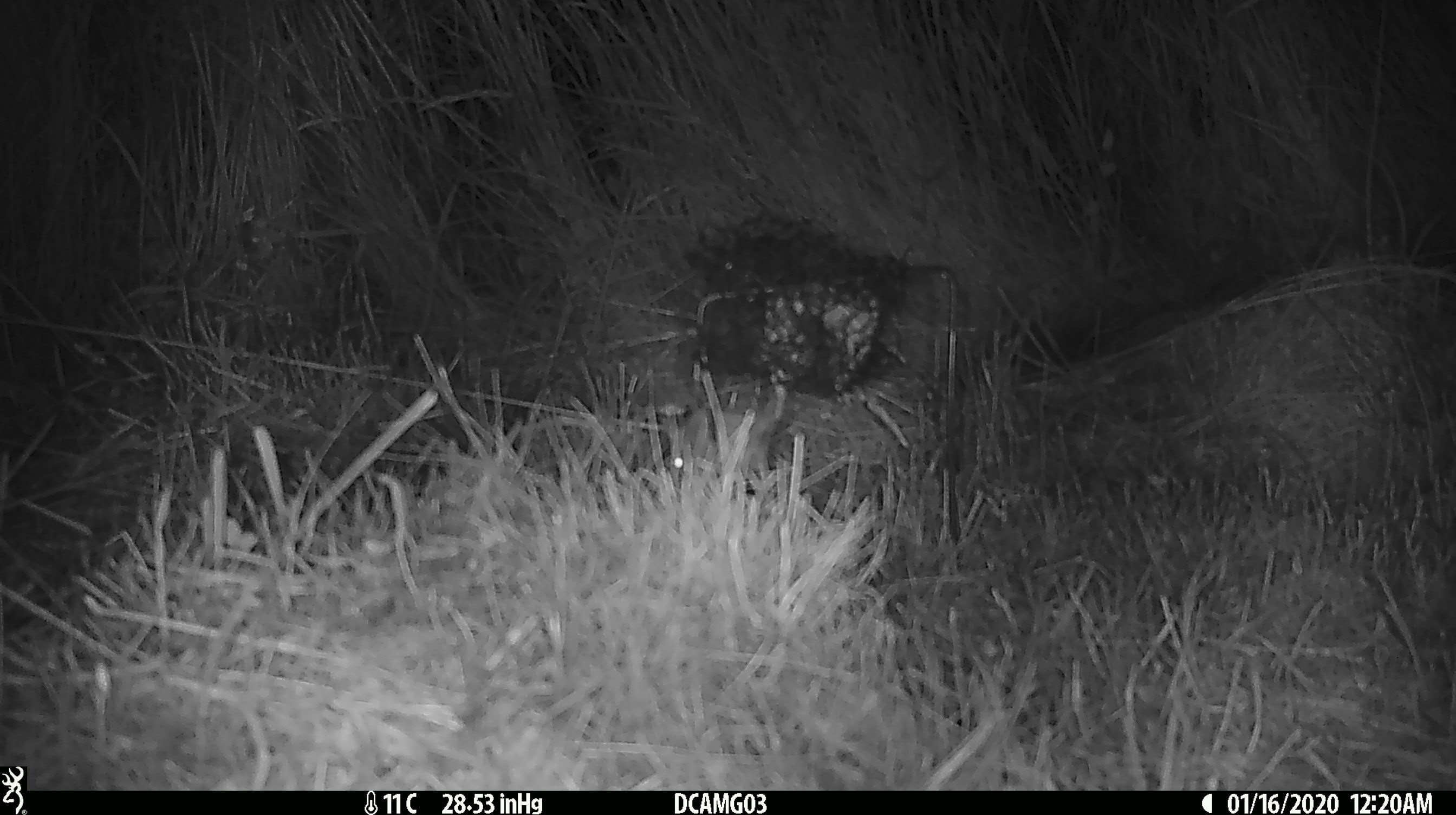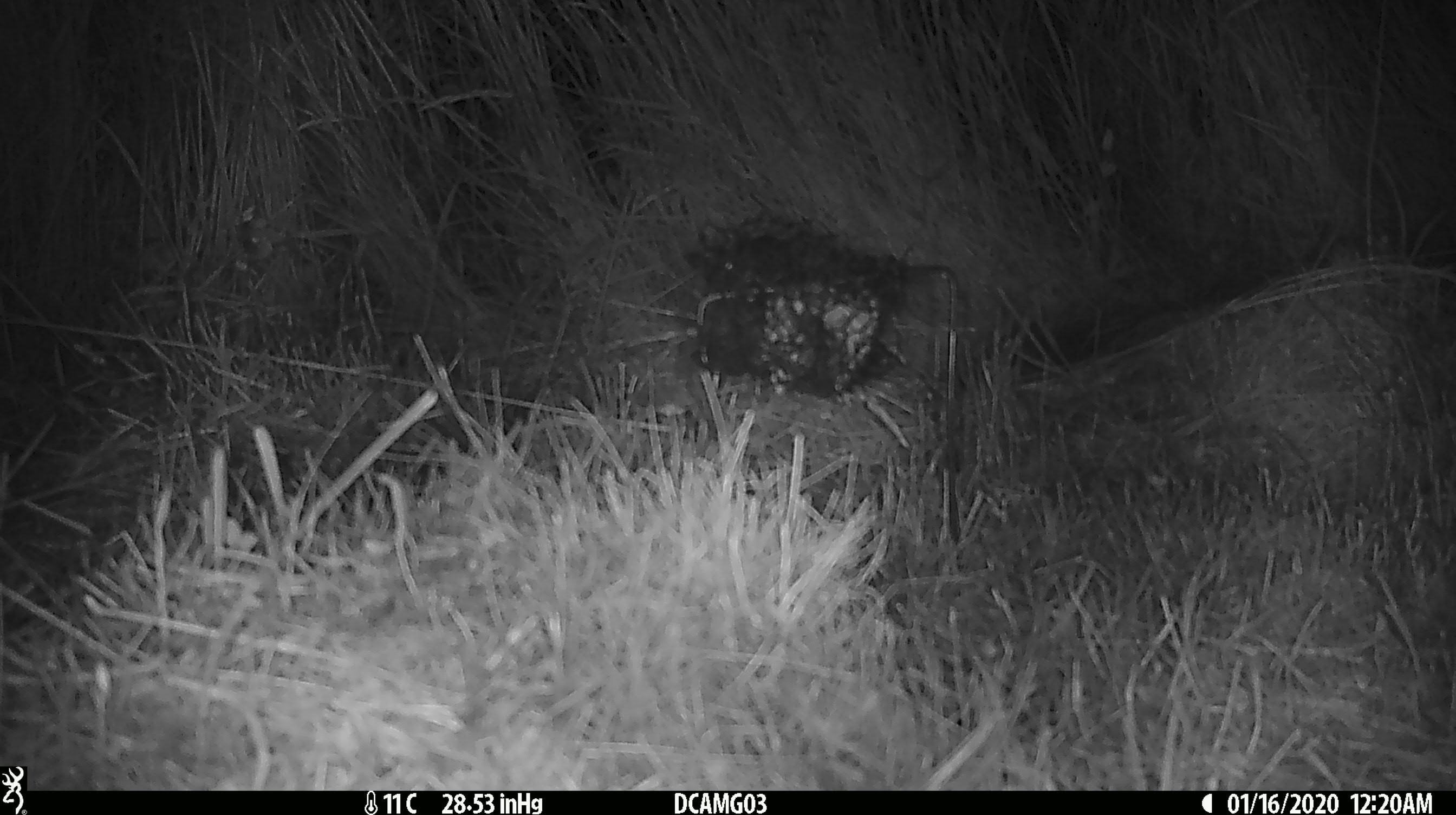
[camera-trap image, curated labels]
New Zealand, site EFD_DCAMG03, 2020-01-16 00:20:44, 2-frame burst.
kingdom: Animalia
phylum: Chordata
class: Mammalia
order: Rodentia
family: Muridae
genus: Mus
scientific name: Mus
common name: mouse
Mouse (Mus).